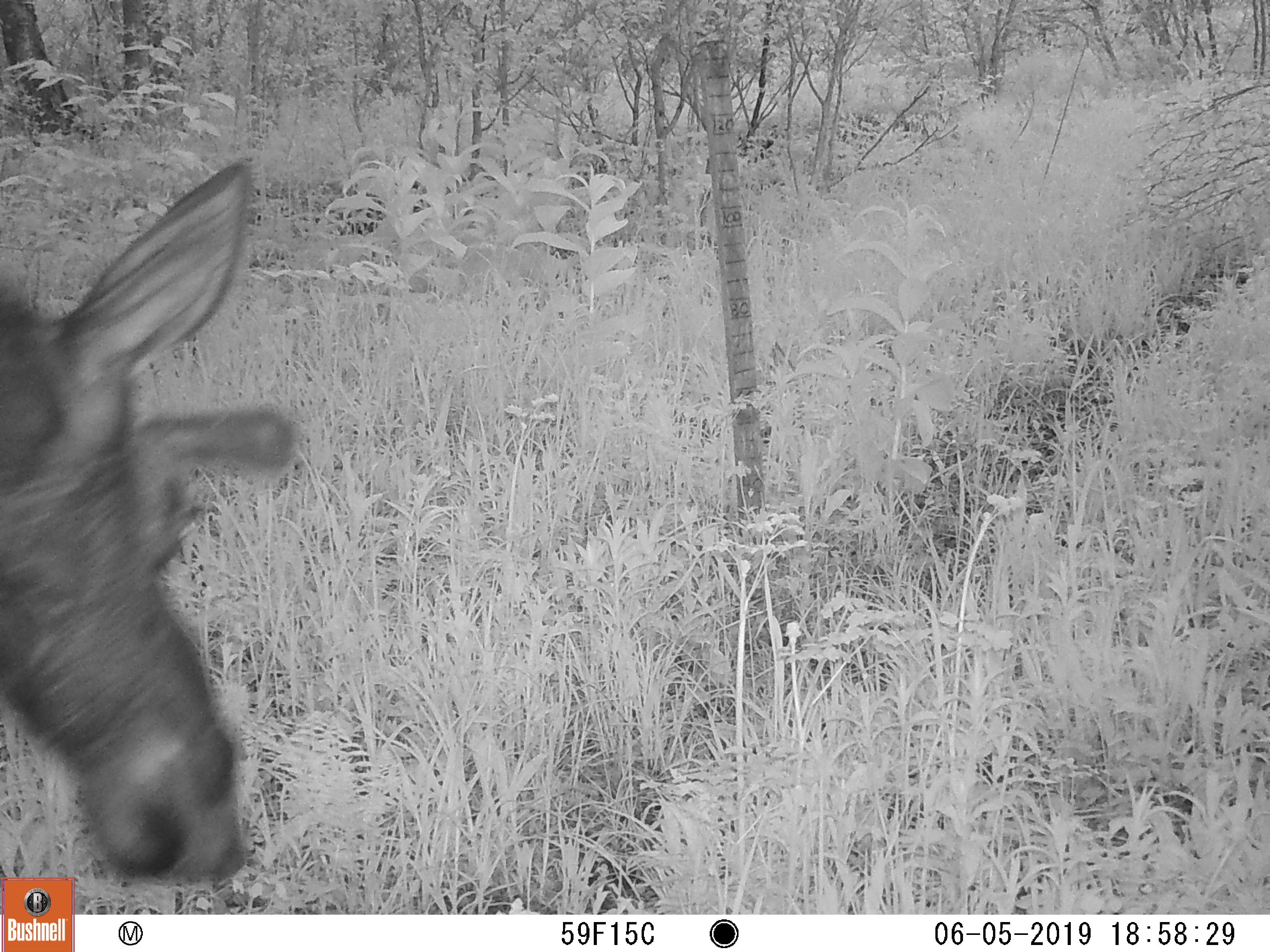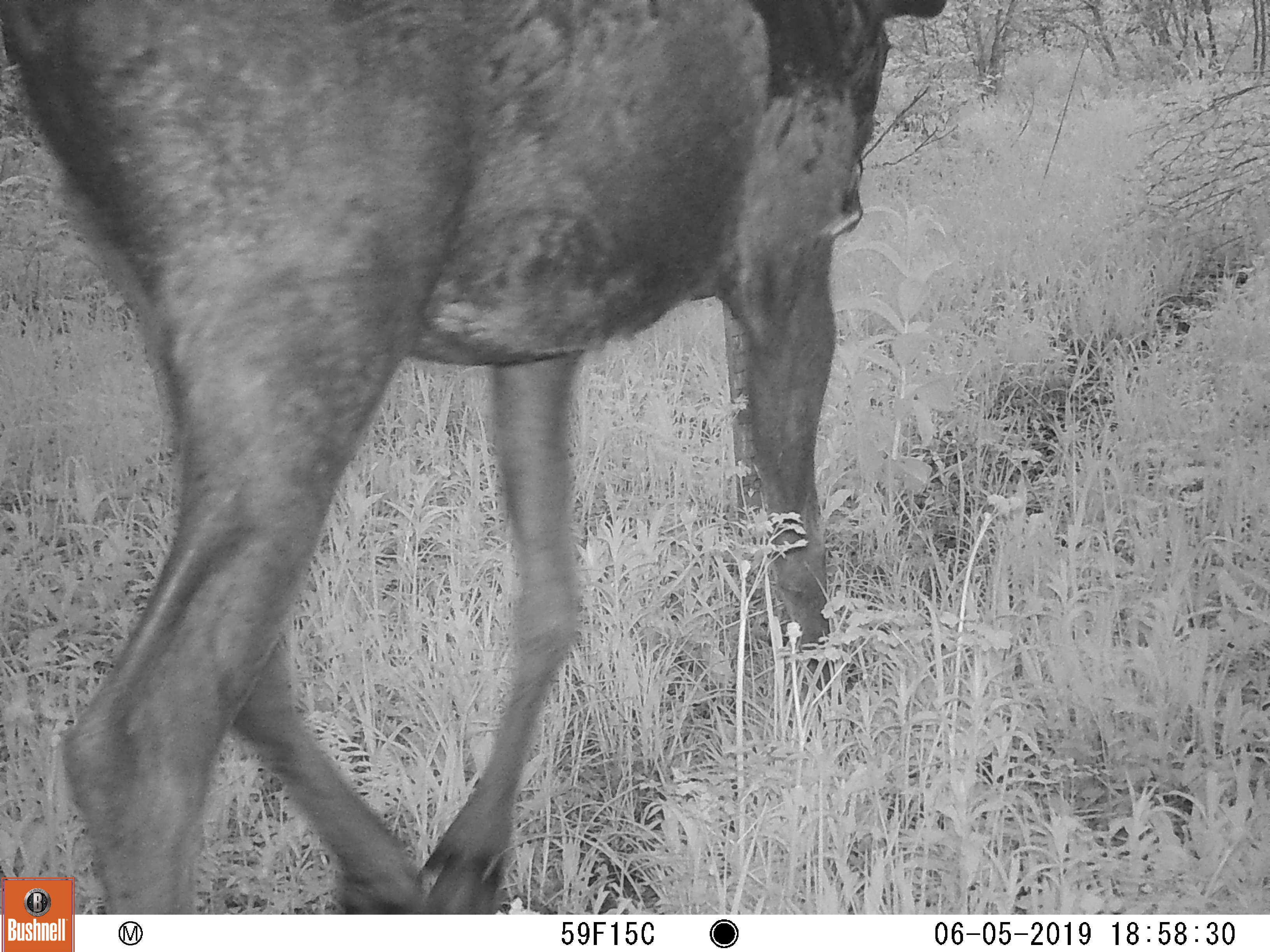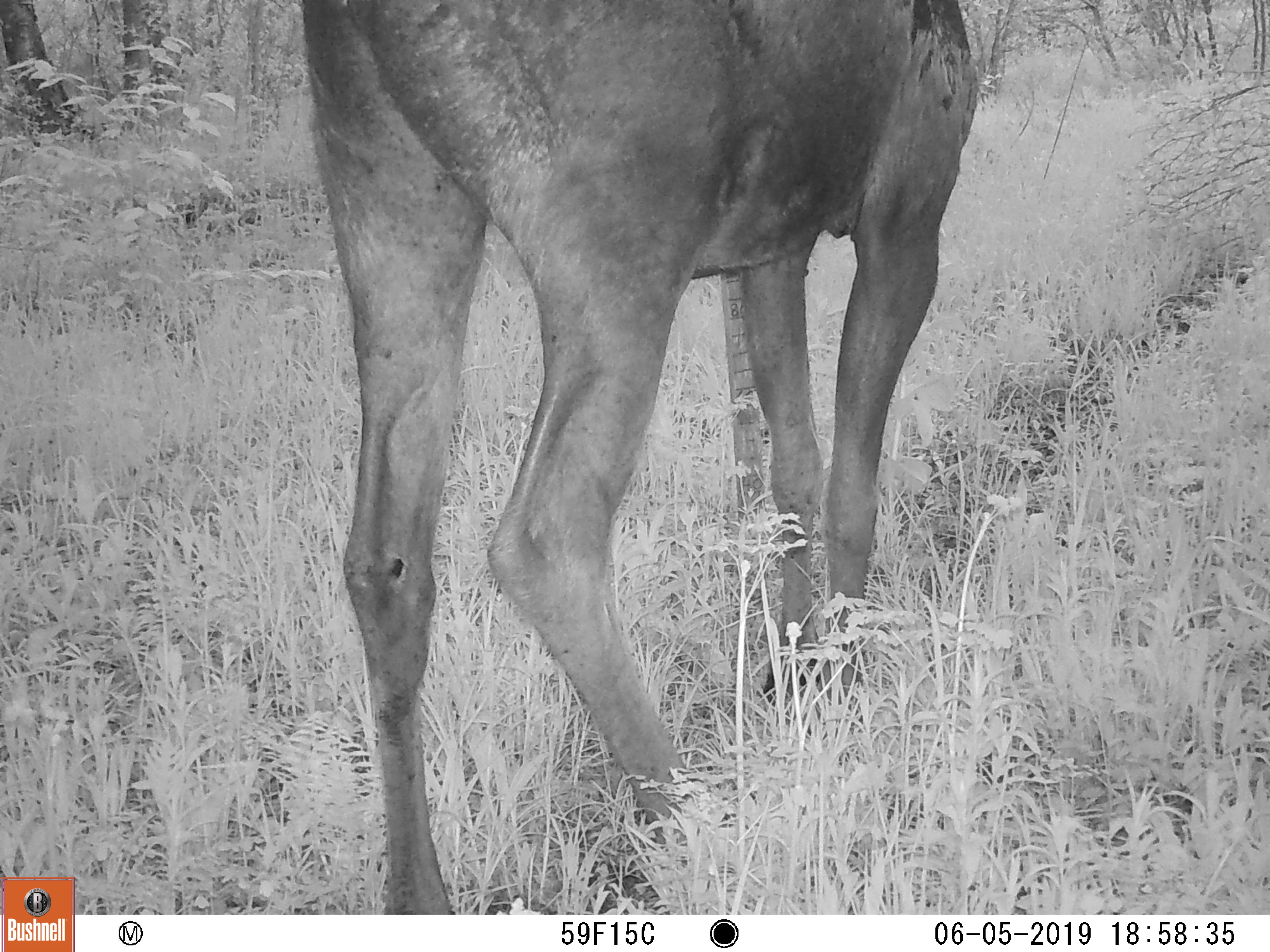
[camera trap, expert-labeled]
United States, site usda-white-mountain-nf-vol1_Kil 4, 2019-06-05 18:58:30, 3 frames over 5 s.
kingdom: Animalia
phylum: Chordata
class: Mammalia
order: Artiodactyla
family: Cervidae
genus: Alces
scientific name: Alces alces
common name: moose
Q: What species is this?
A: Moose (Alces alces).